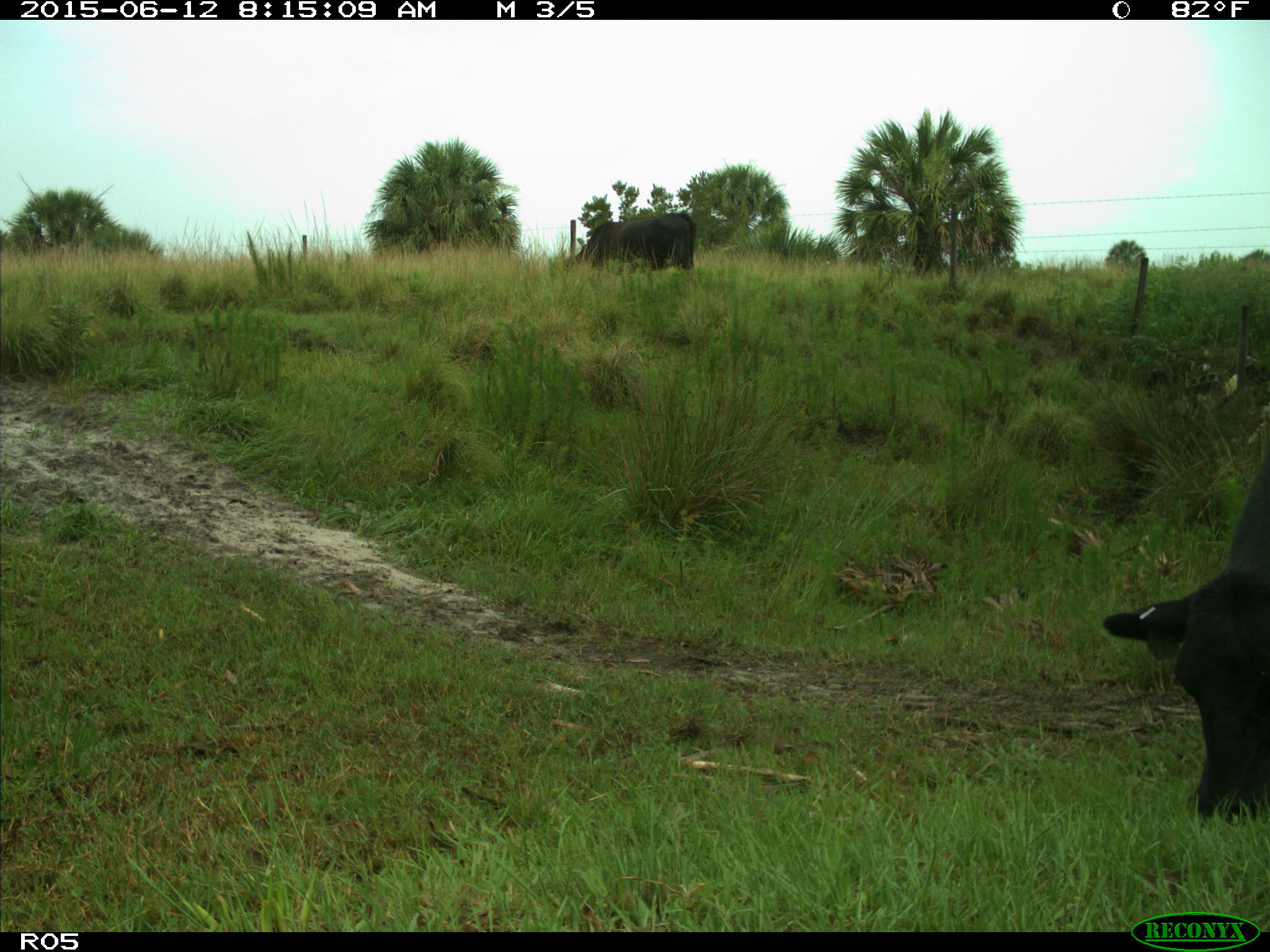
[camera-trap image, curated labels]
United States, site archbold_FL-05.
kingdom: Animalia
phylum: Chordata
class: Mammalia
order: Artiodactyla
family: Bovidae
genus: Bos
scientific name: Bos taurus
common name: domestic cow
Bos taurus (domestic cow).